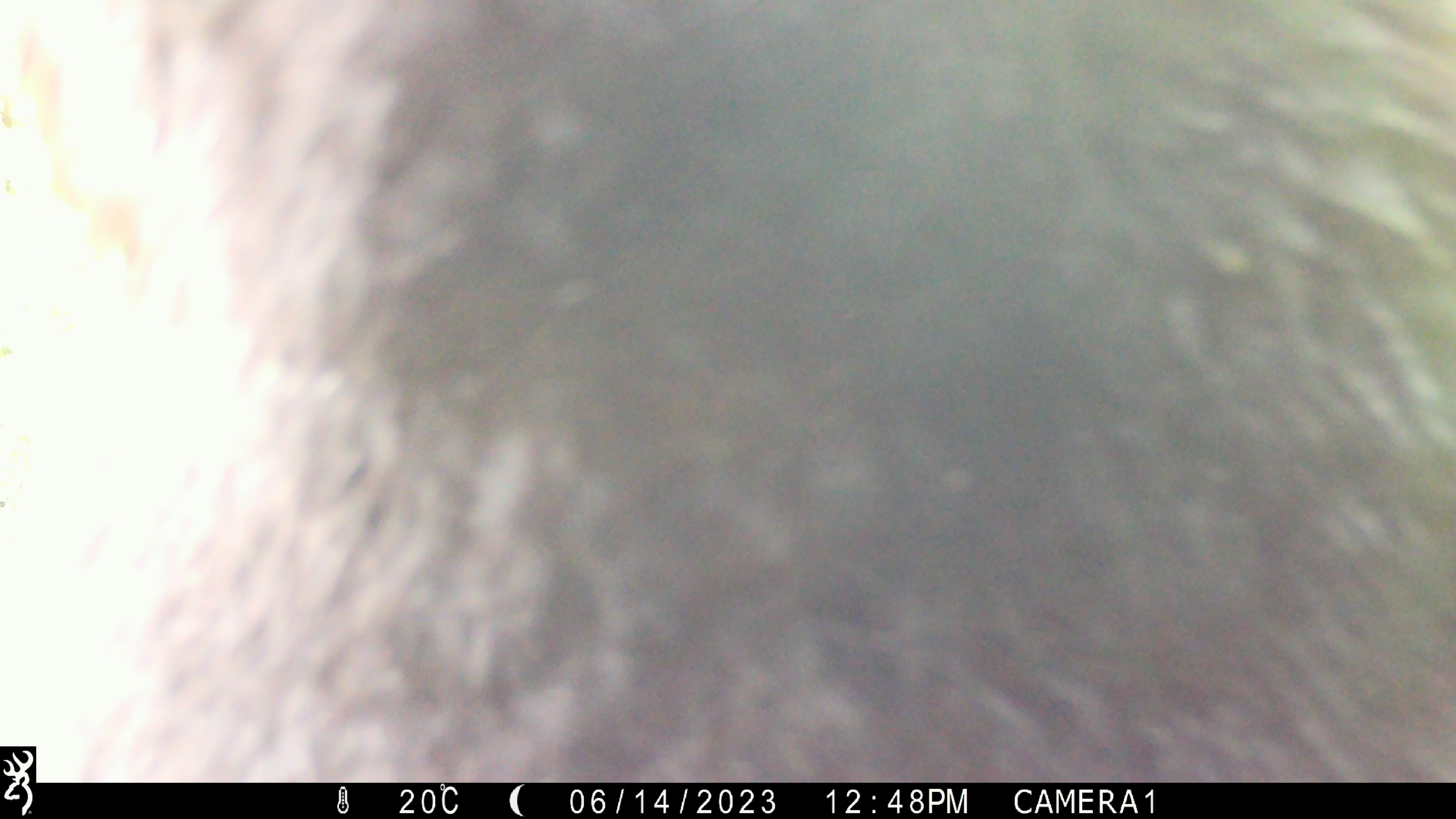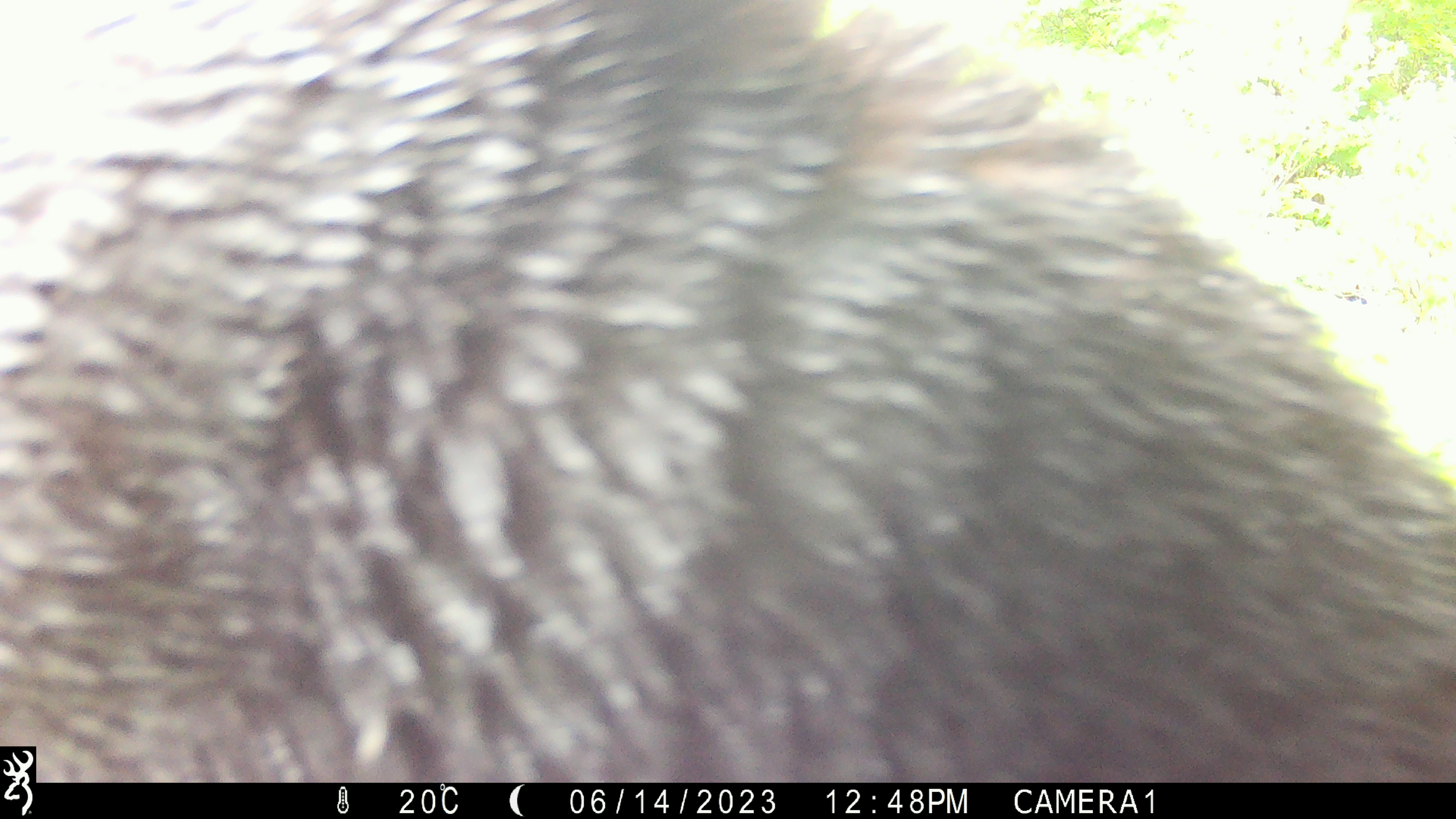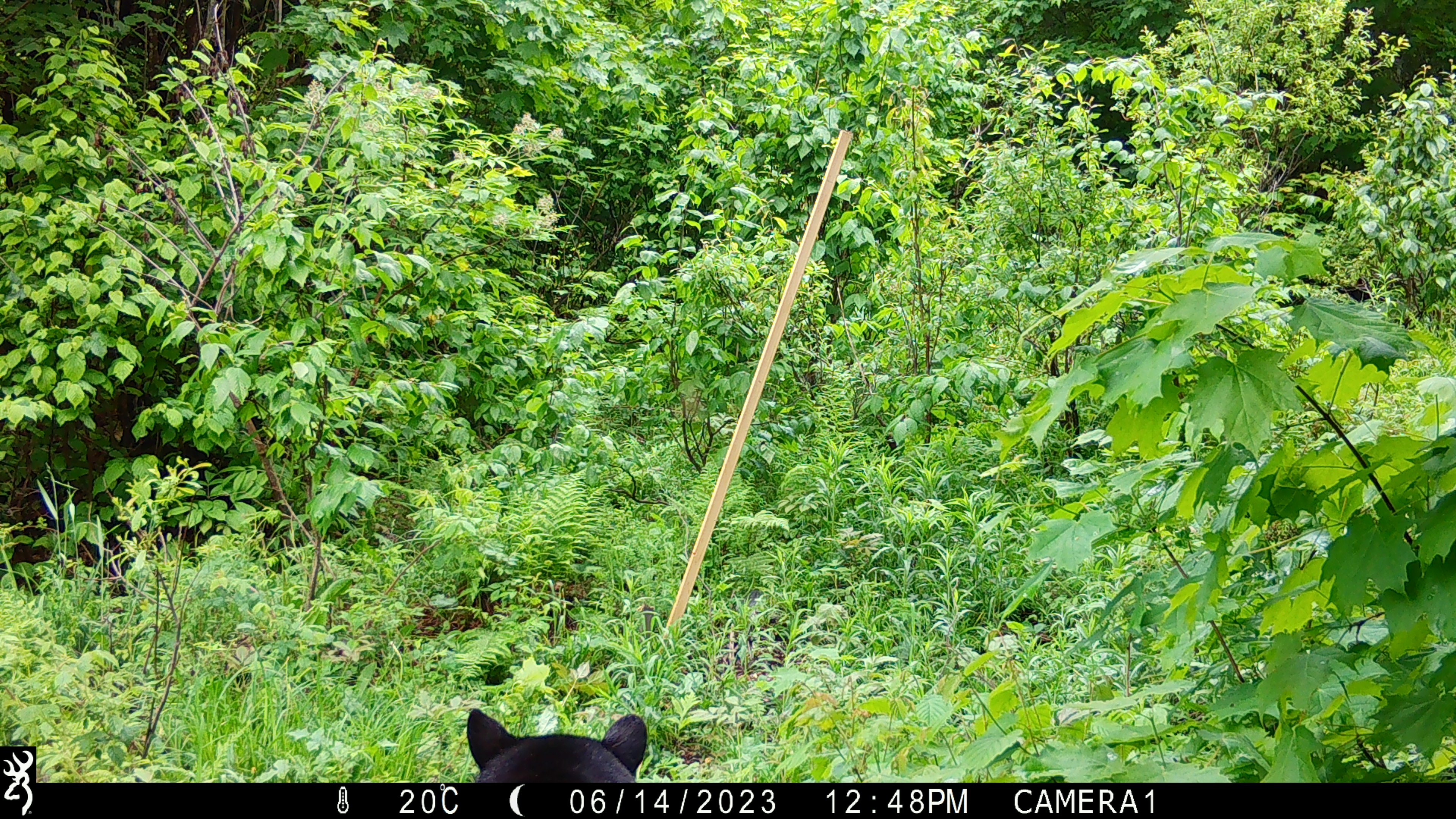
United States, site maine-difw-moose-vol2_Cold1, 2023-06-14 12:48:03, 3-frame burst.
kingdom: Animalia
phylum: Chordata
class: Mammalia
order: Carnivora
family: Ursidae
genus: Ursus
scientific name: Ursus americanus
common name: black bear